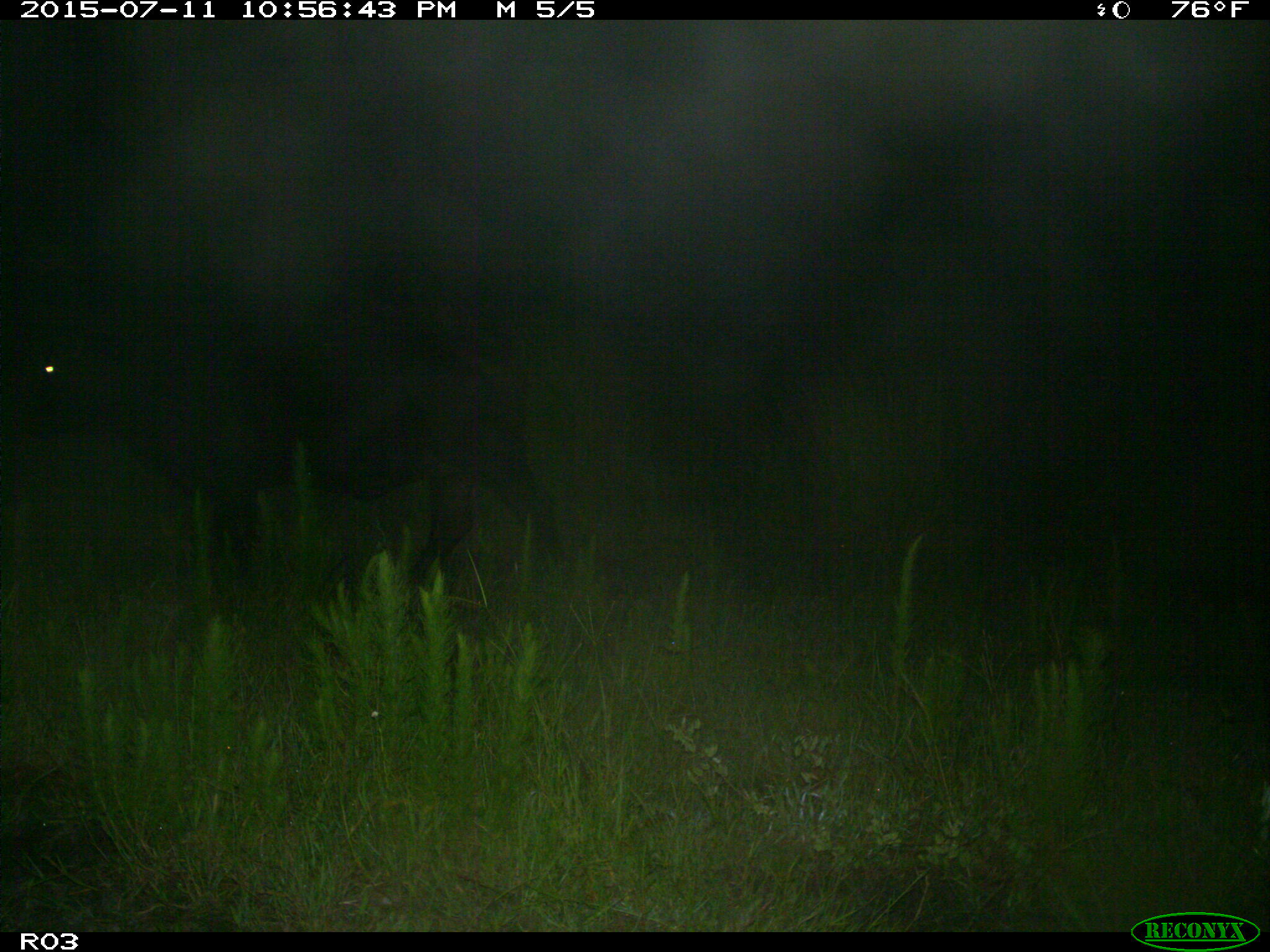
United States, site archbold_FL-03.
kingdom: Animalia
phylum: Chordata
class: Mammalia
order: Artiodactyla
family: Bovidae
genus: Bos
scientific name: Bos taurus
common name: domestic cow